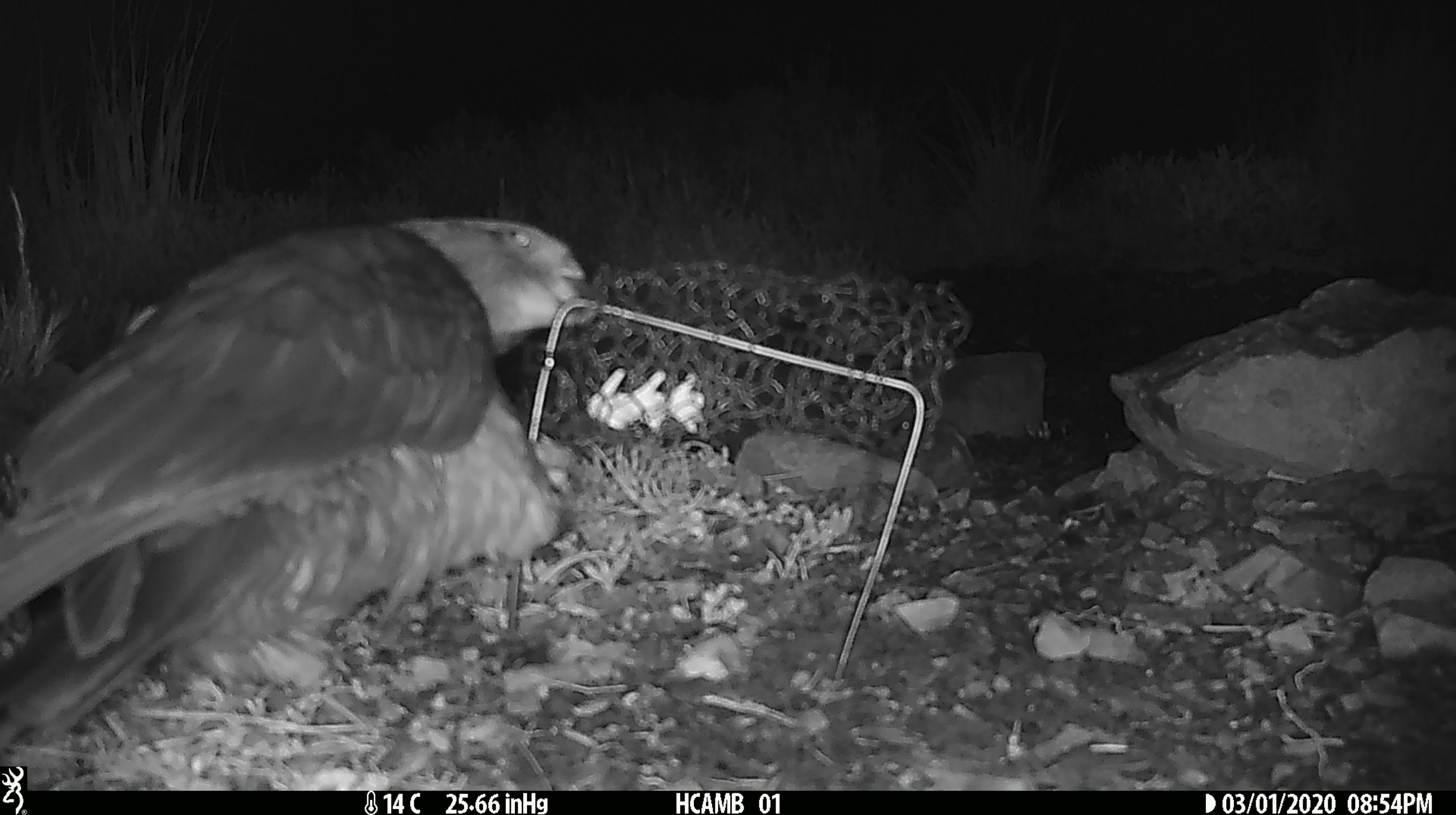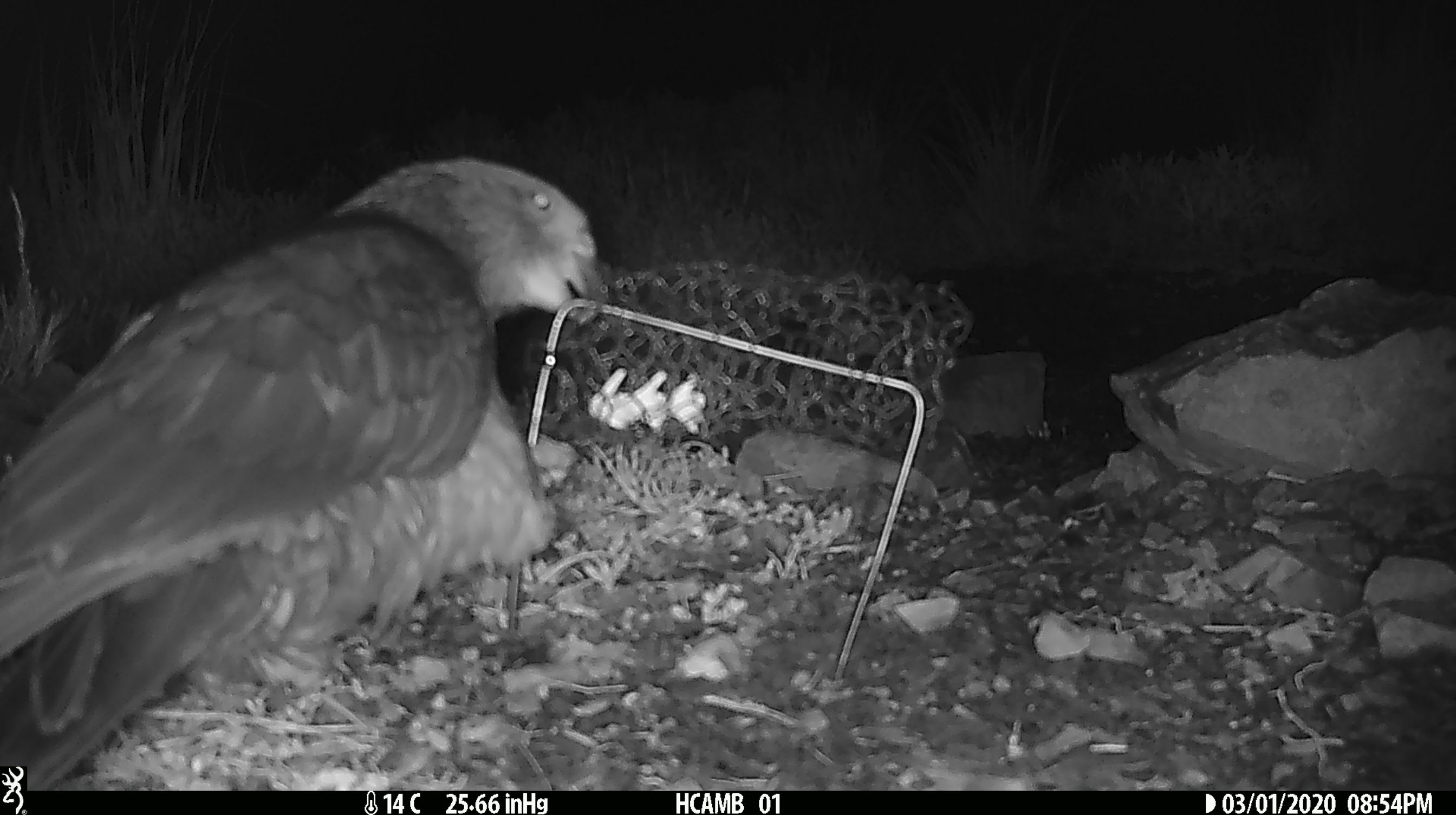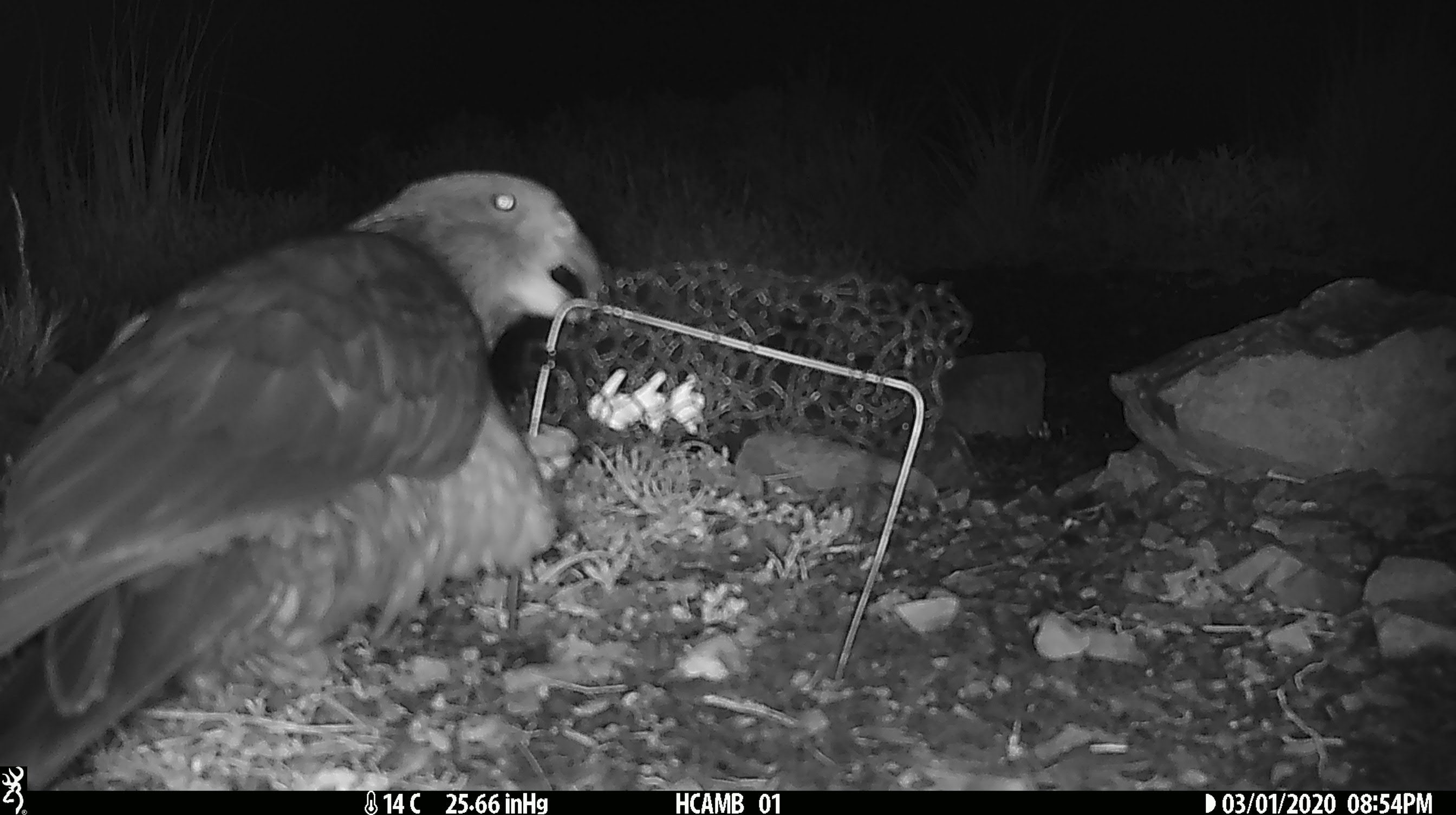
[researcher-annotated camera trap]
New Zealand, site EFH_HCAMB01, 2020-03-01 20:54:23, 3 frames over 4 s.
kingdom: Animalia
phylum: Chordata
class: Aves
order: Psittaciformes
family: Strigopidae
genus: Nestor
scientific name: Nestor notabilis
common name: kea